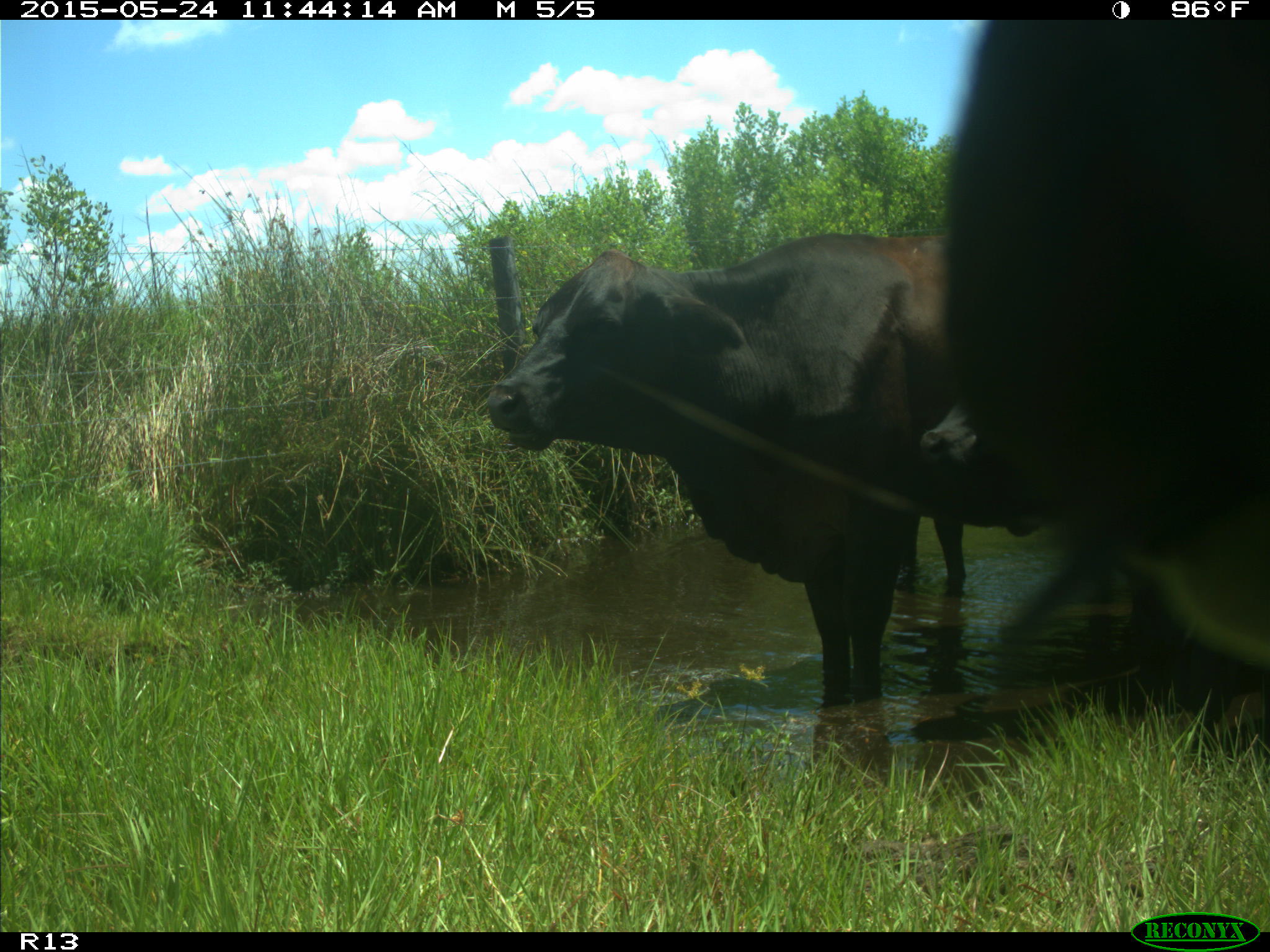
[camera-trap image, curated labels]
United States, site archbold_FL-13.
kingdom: Animalia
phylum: Chordata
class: Mammalia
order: Artiodactyla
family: Bovidae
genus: Bos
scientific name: Bos taurus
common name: domestic cow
Bos taurus (domestic cow).